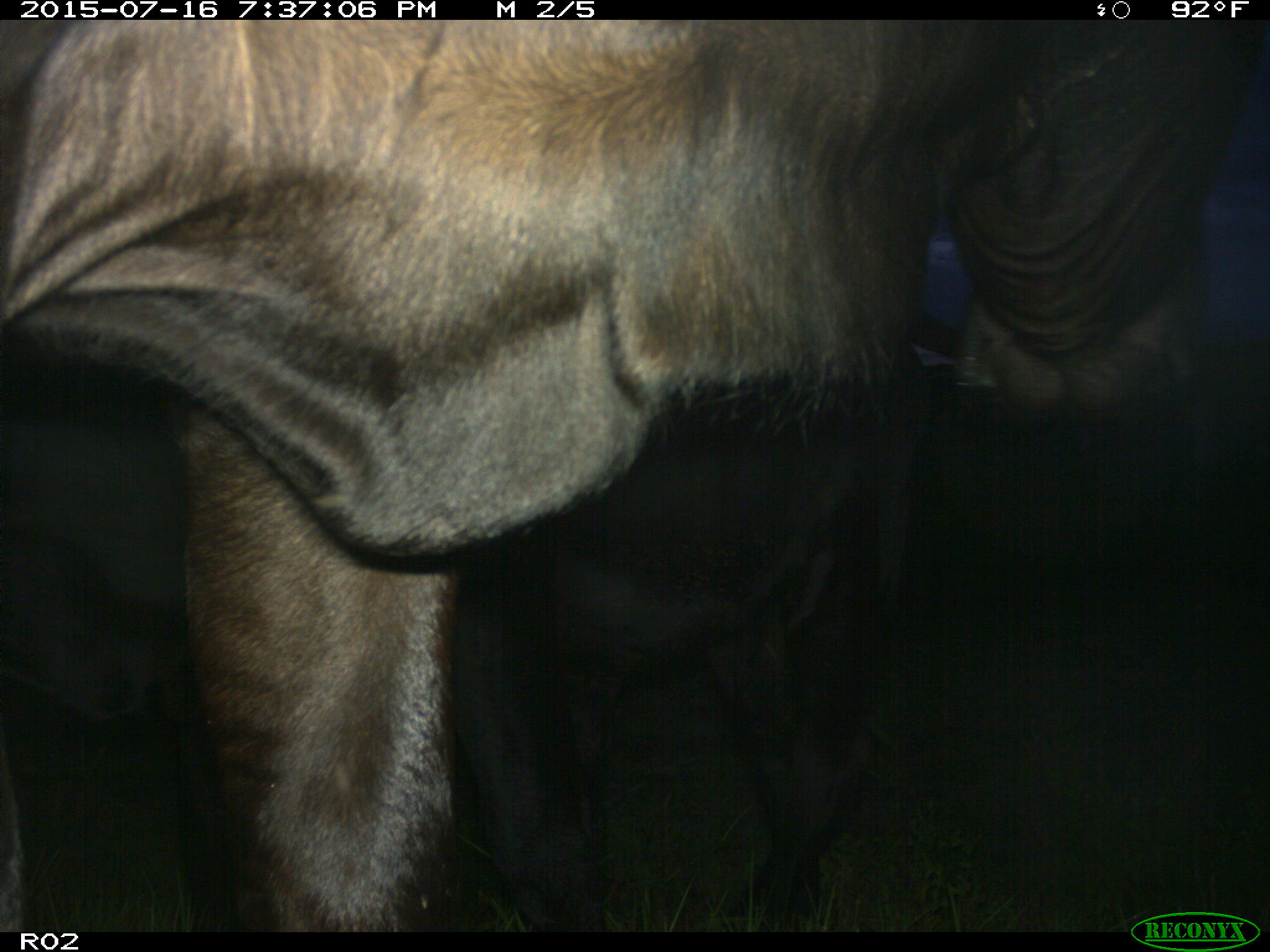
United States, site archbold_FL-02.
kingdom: Animalia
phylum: Chordata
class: Mammalia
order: Artiodactyla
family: Bovidae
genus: Bos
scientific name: Bos taurus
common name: domestic cow